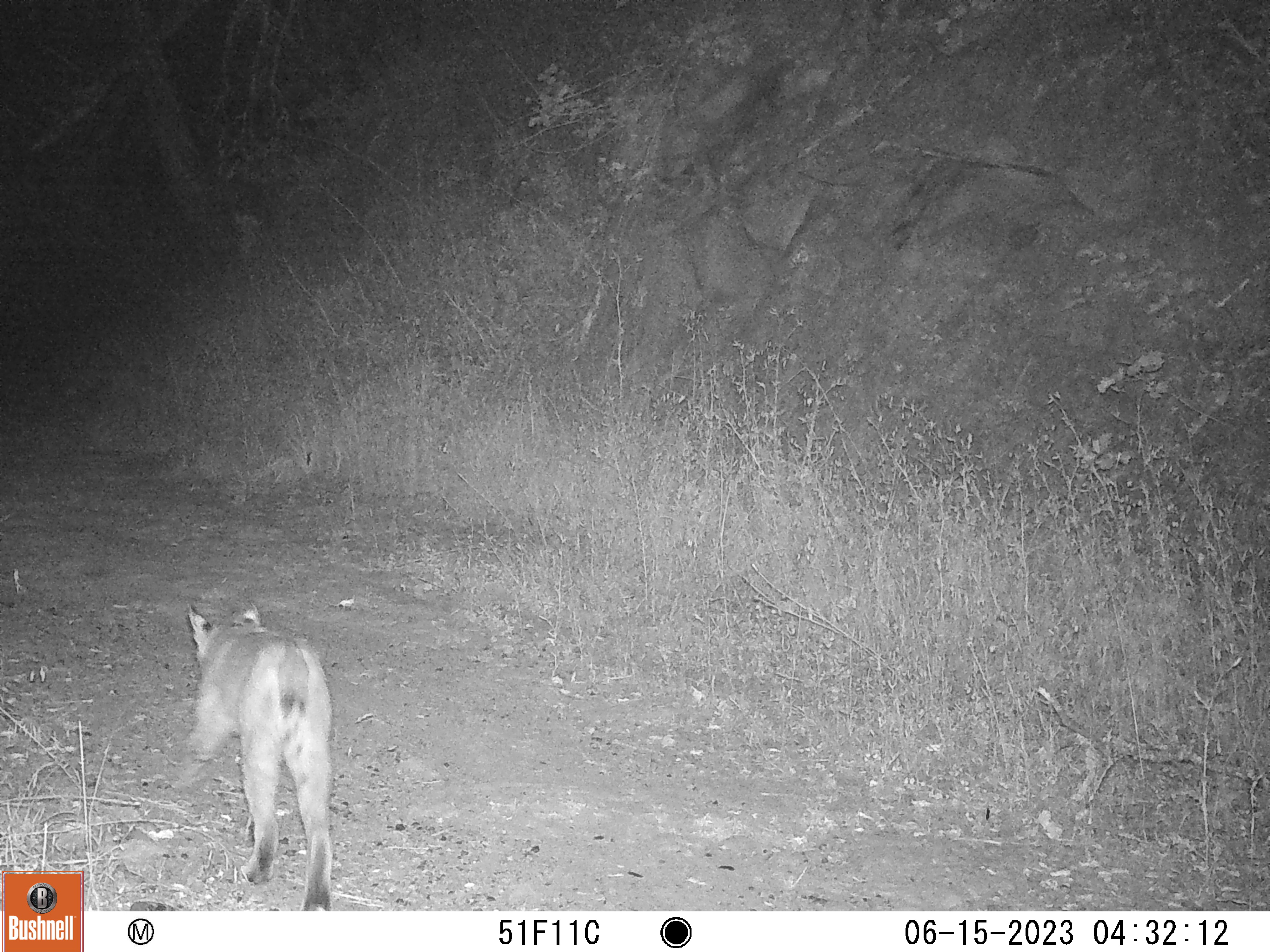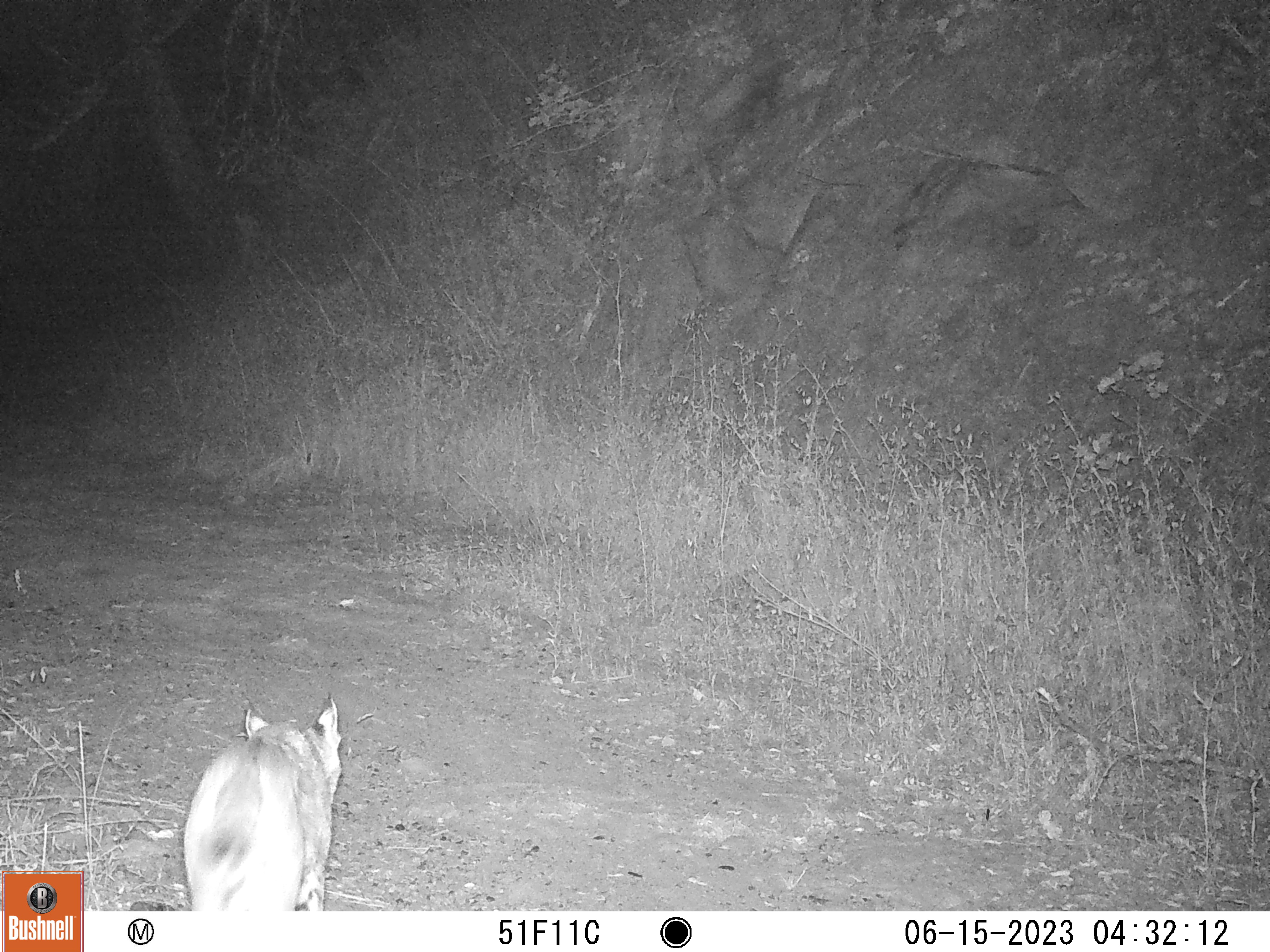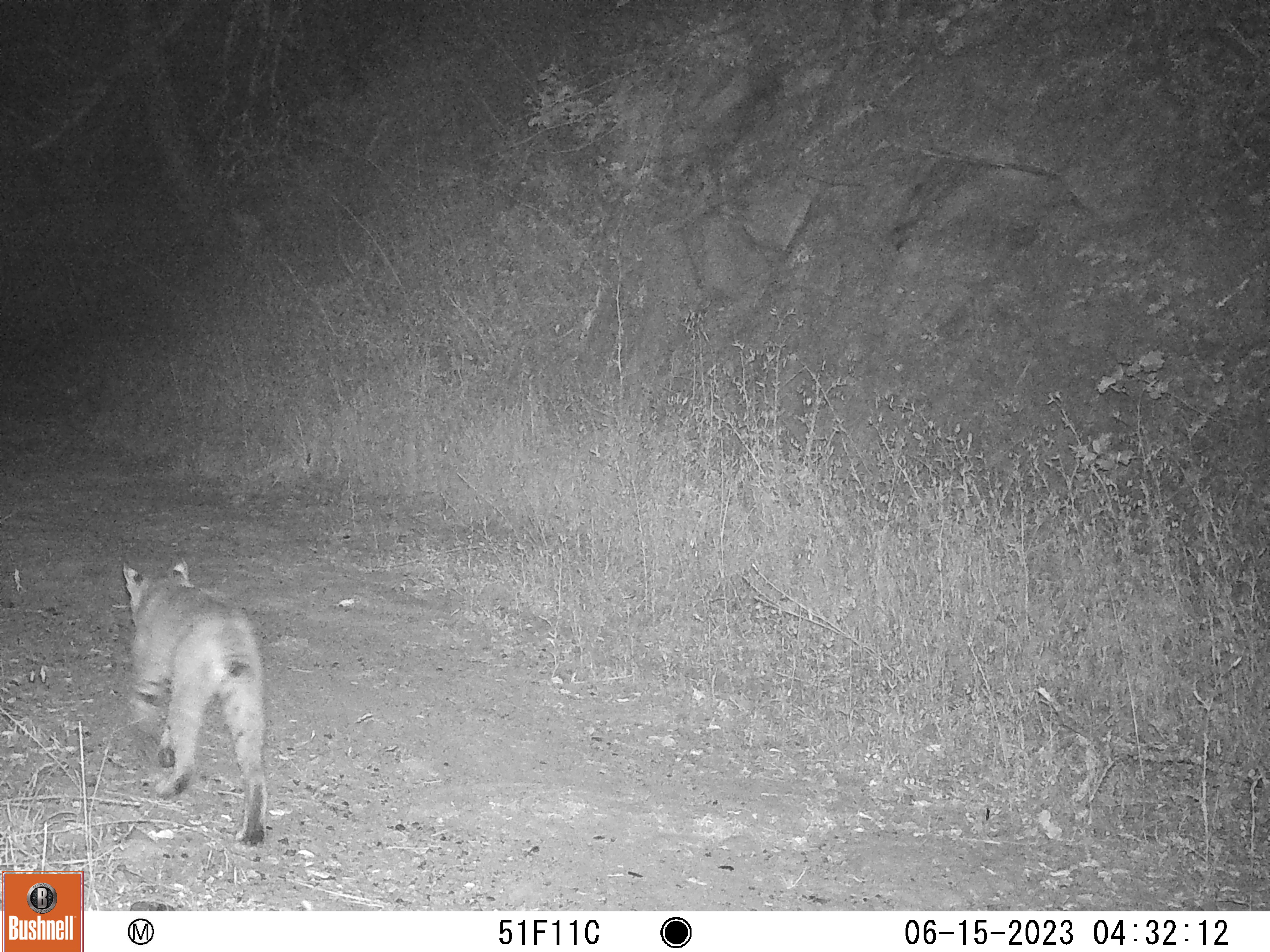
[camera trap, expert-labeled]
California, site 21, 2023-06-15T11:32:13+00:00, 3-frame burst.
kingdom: Animalia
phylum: Chordata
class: Mammalia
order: Carnivora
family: Felidae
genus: Lynx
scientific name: Lynx rufus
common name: bobcat